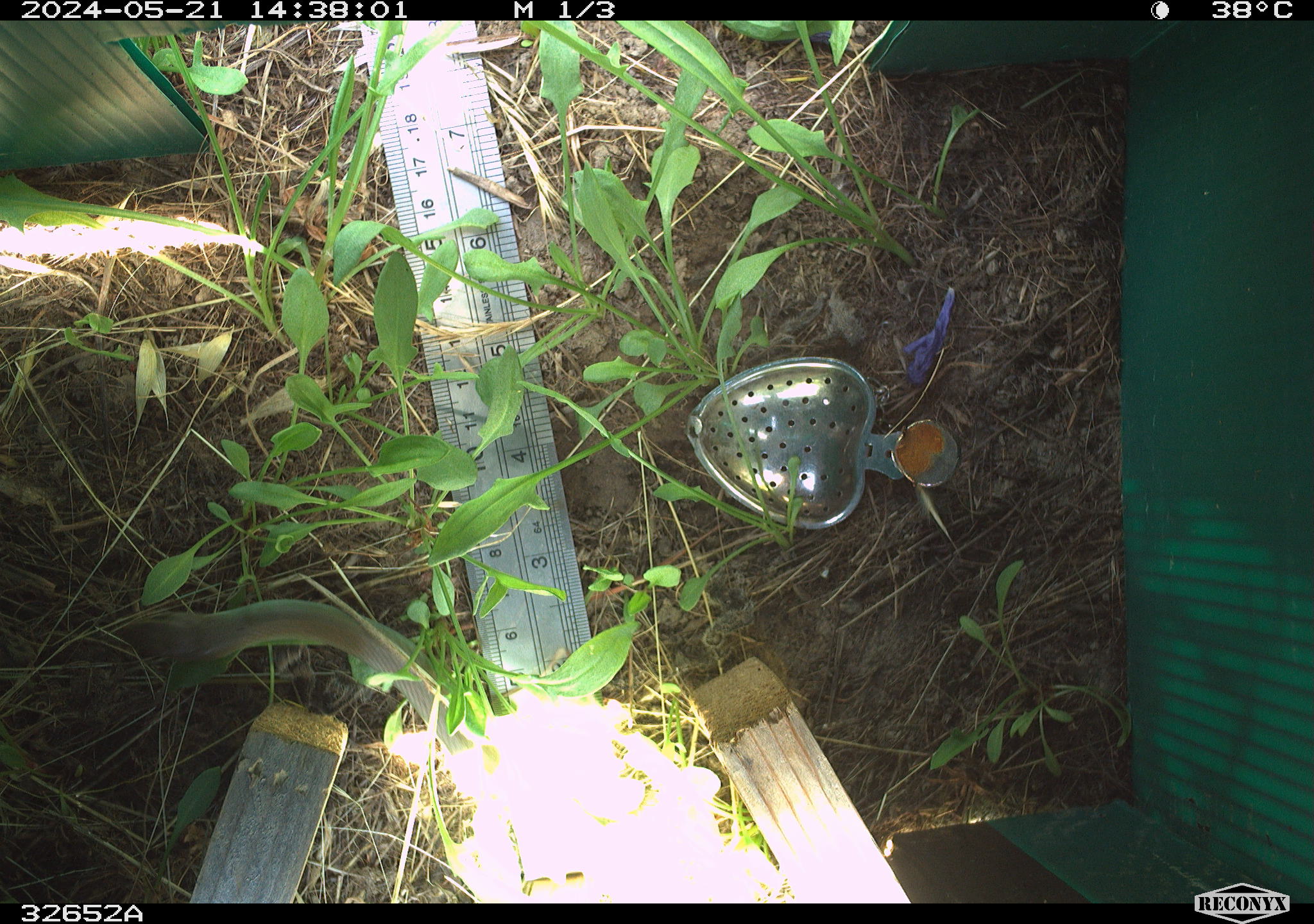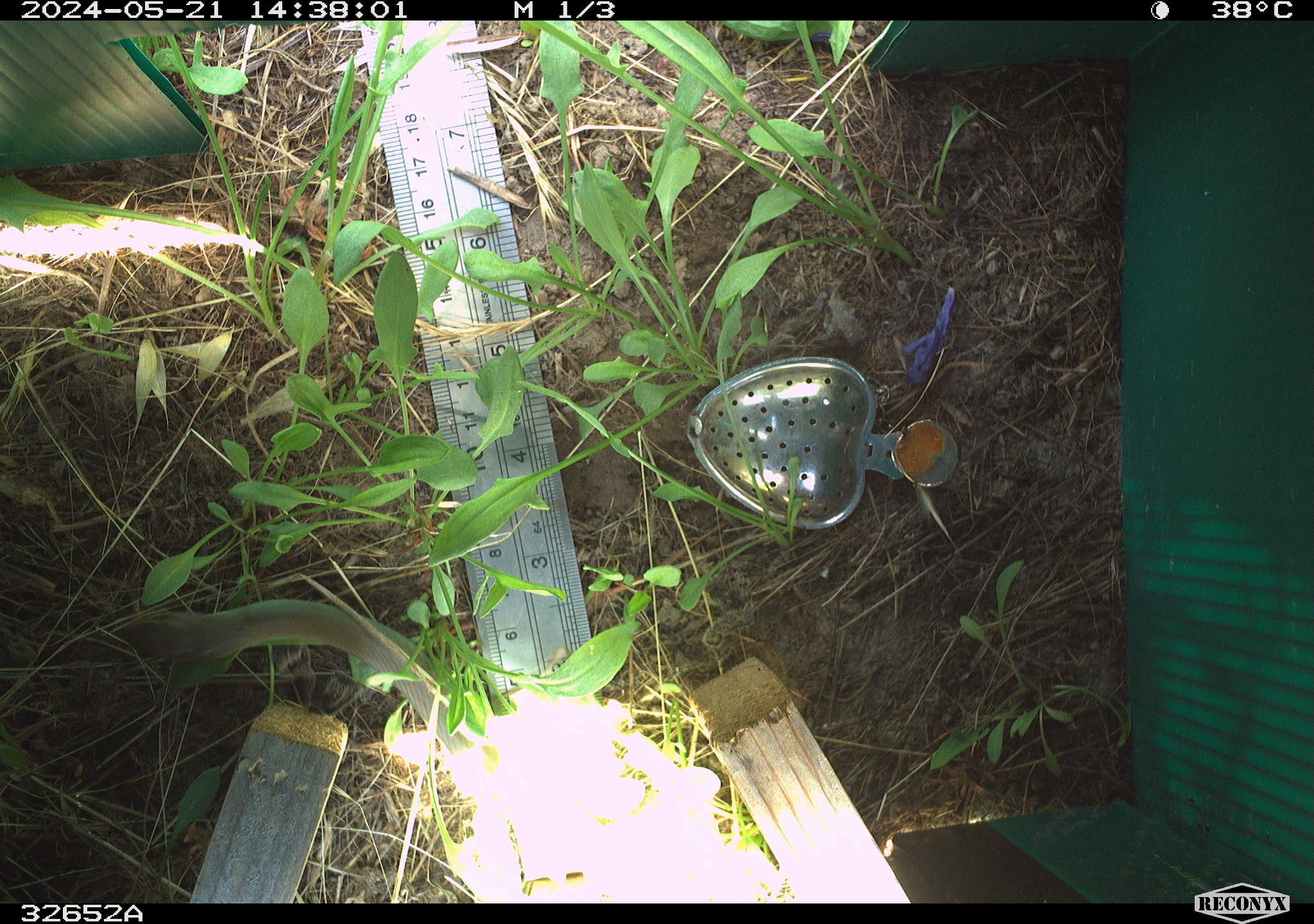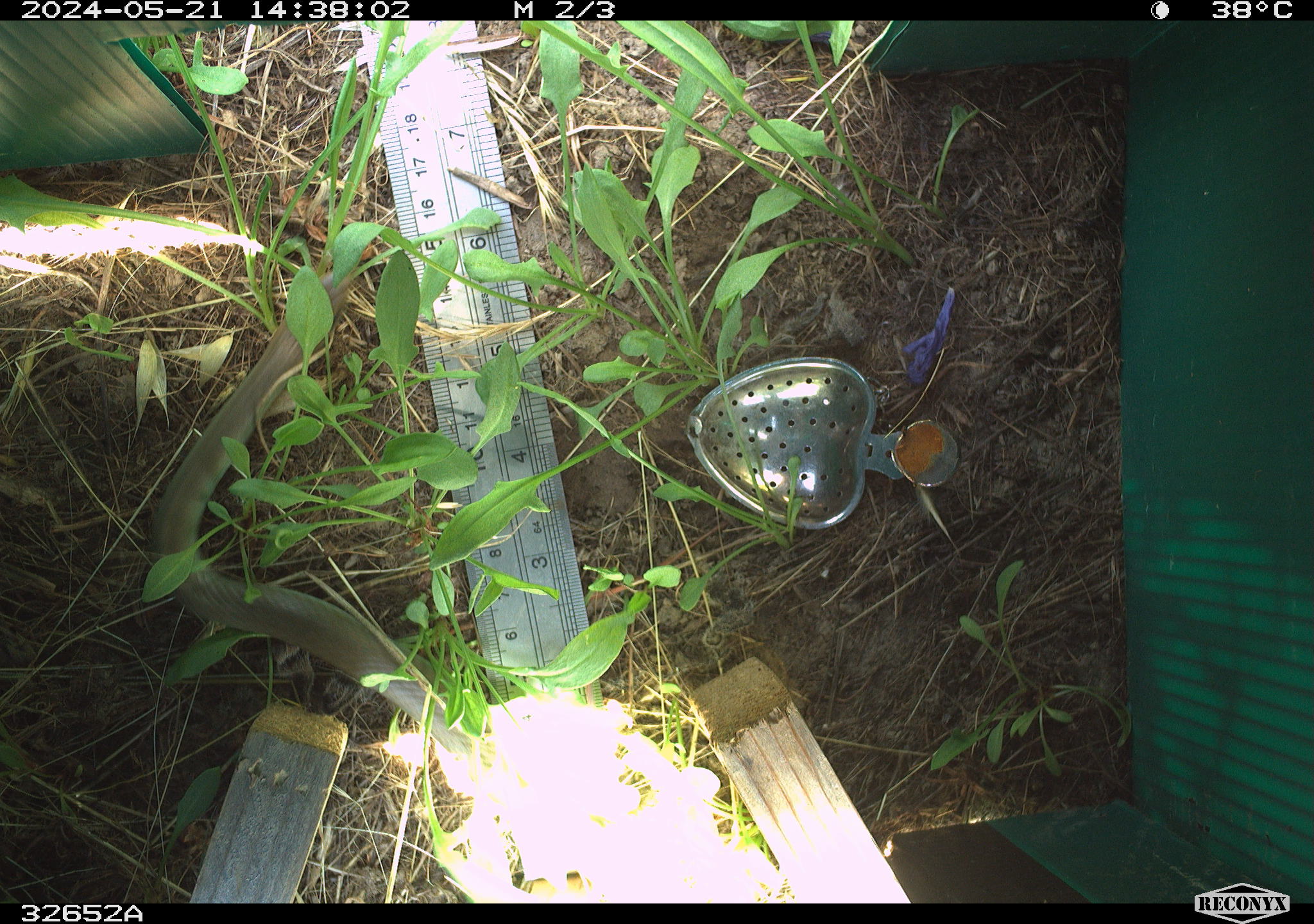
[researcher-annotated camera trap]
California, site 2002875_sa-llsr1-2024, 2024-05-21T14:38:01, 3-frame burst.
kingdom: Animalia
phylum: Chordata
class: Reptilia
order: Squamata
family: Colubridae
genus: Coluber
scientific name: Coluber constrictor mormon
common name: western yellow-bellied racer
Western yellow-bellied racer (Coluber constrictor mormon).